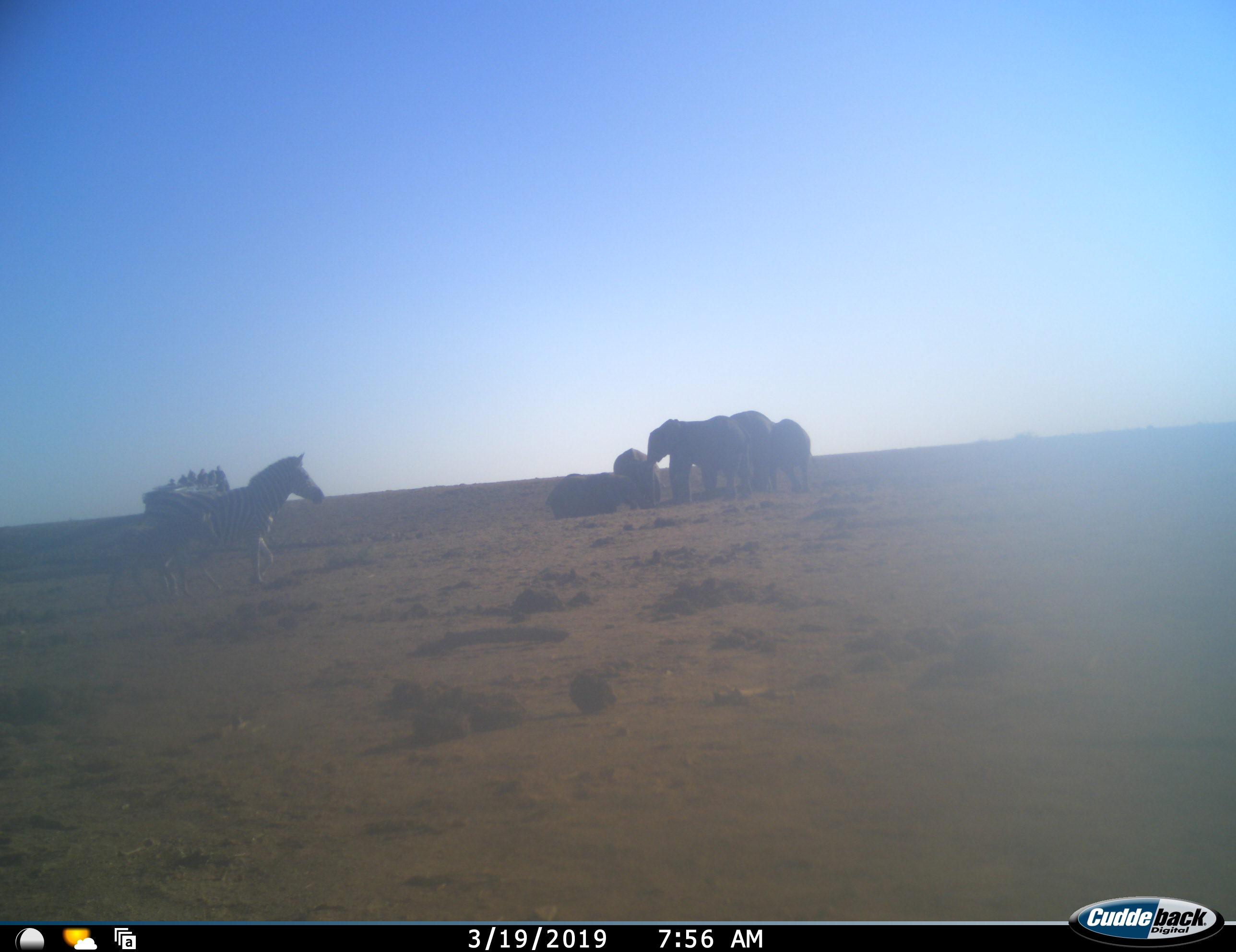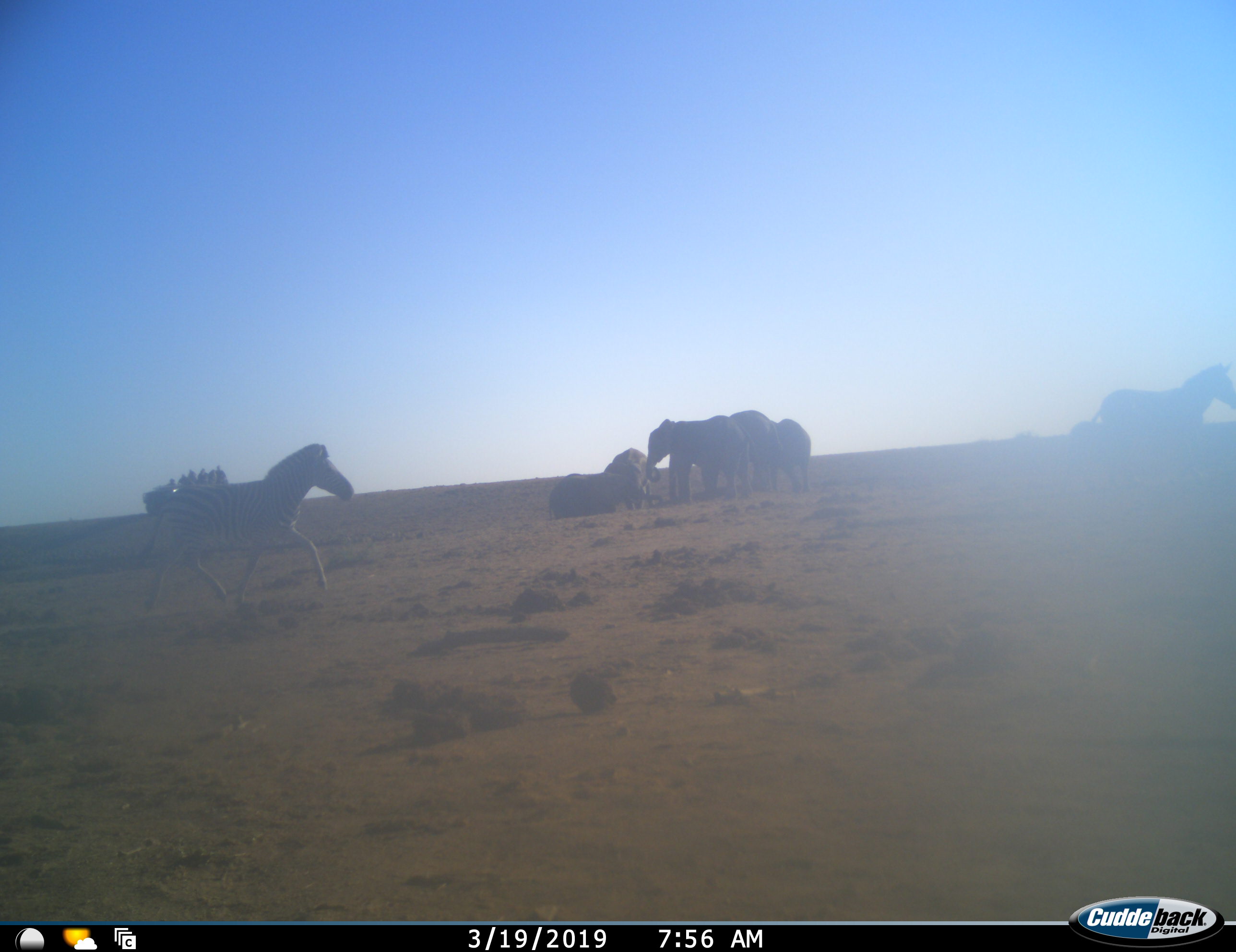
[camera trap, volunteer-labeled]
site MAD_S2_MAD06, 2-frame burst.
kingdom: Animalia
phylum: Chordata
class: Mammalia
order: Proboscidea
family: Elephantidae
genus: Loxodonta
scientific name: Loxodonta africana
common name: african bush elephant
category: elephant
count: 5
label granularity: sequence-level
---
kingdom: Animalia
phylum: Chordata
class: Mammalia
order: Perissodactyla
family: Equidae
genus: Equus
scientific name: Equus quagga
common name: plains zebra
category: zebraplains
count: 2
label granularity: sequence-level